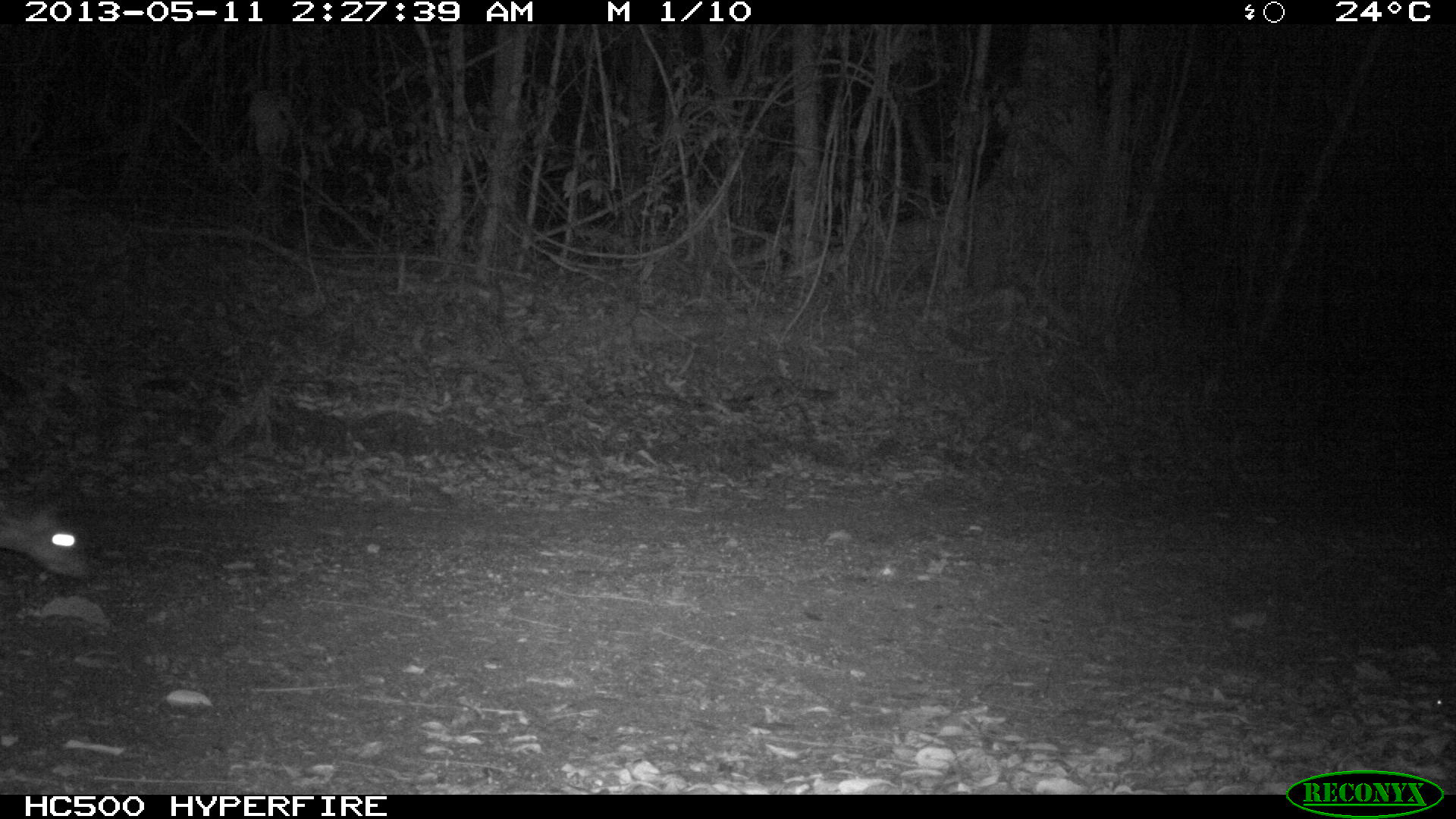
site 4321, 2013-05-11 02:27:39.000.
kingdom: Animalia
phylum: Chordata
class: Mammalia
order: Rodentia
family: Cuniculidae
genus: Cuniculus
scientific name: Cuniculus paca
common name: lowland paca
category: agouti paca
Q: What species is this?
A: Agouti paca (lowland paca) (Cuniculus paca).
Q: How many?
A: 1.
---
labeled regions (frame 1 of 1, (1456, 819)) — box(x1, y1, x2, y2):
agouti paca: box(0, 501, 91, 578)